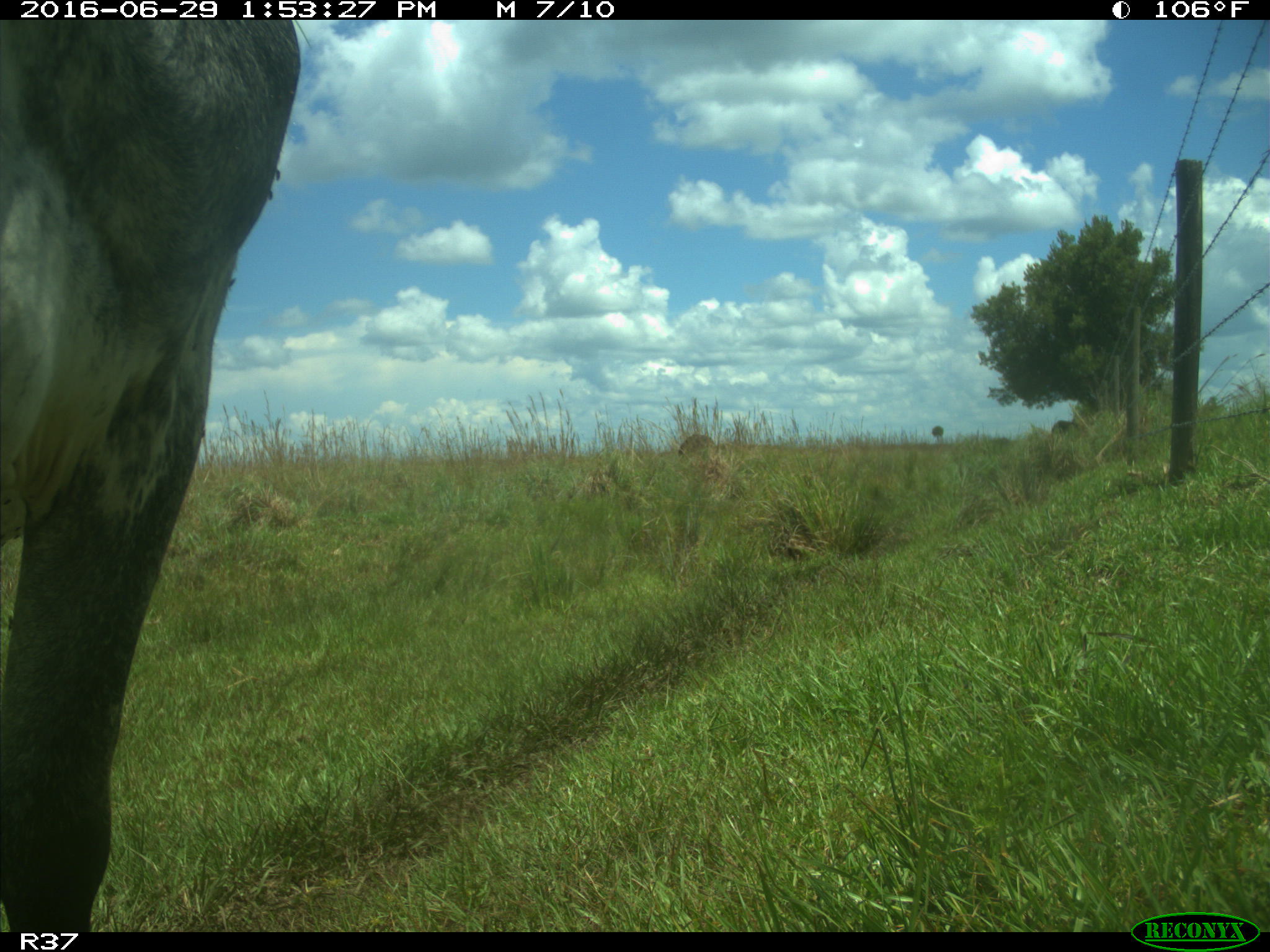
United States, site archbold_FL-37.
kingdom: Animalia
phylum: Chordata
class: Mammalia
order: Artiodactyla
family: Bovidae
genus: Bos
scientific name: Bos taurus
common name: domestic cow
Bos taurus (domestic cow).